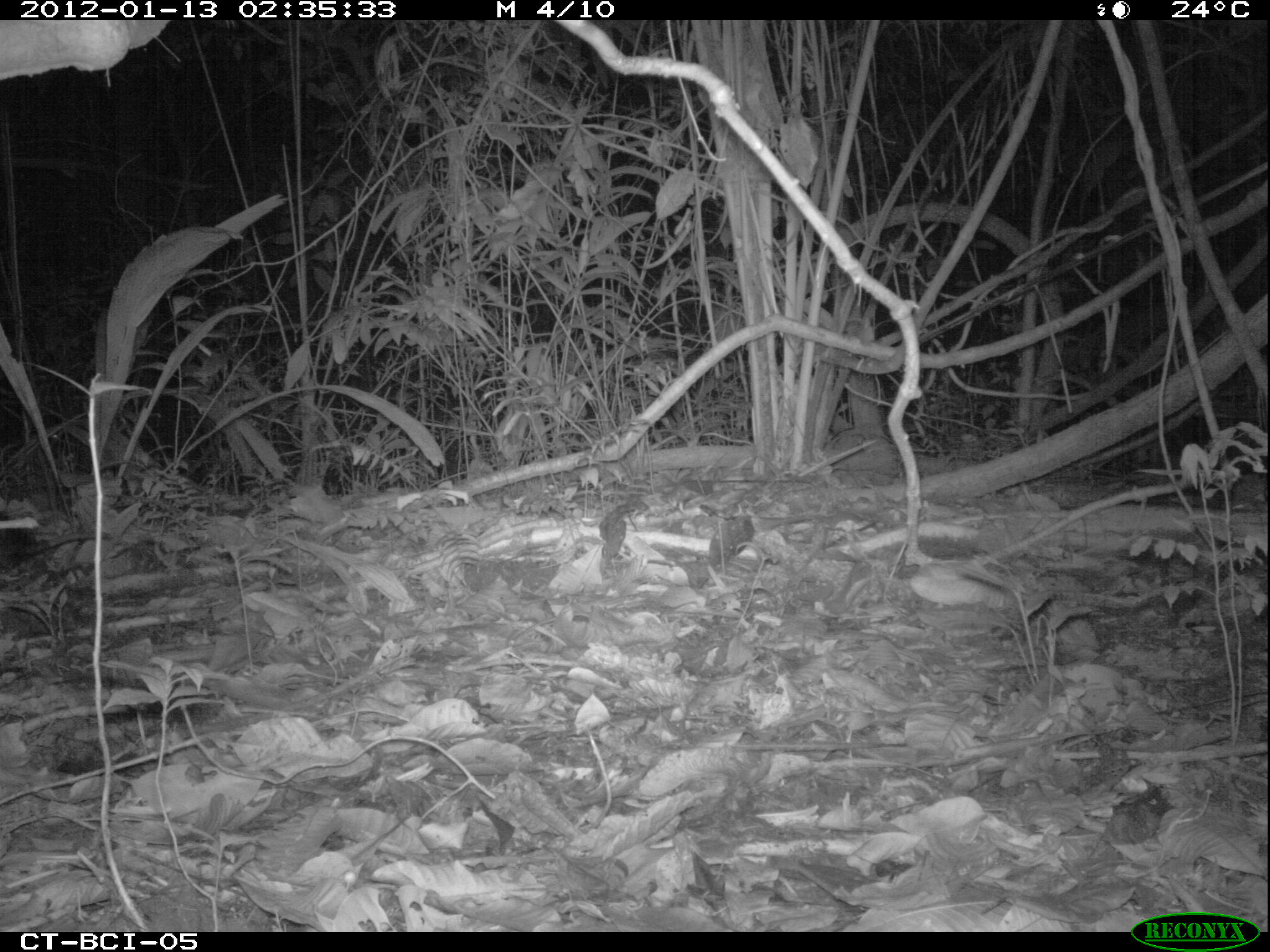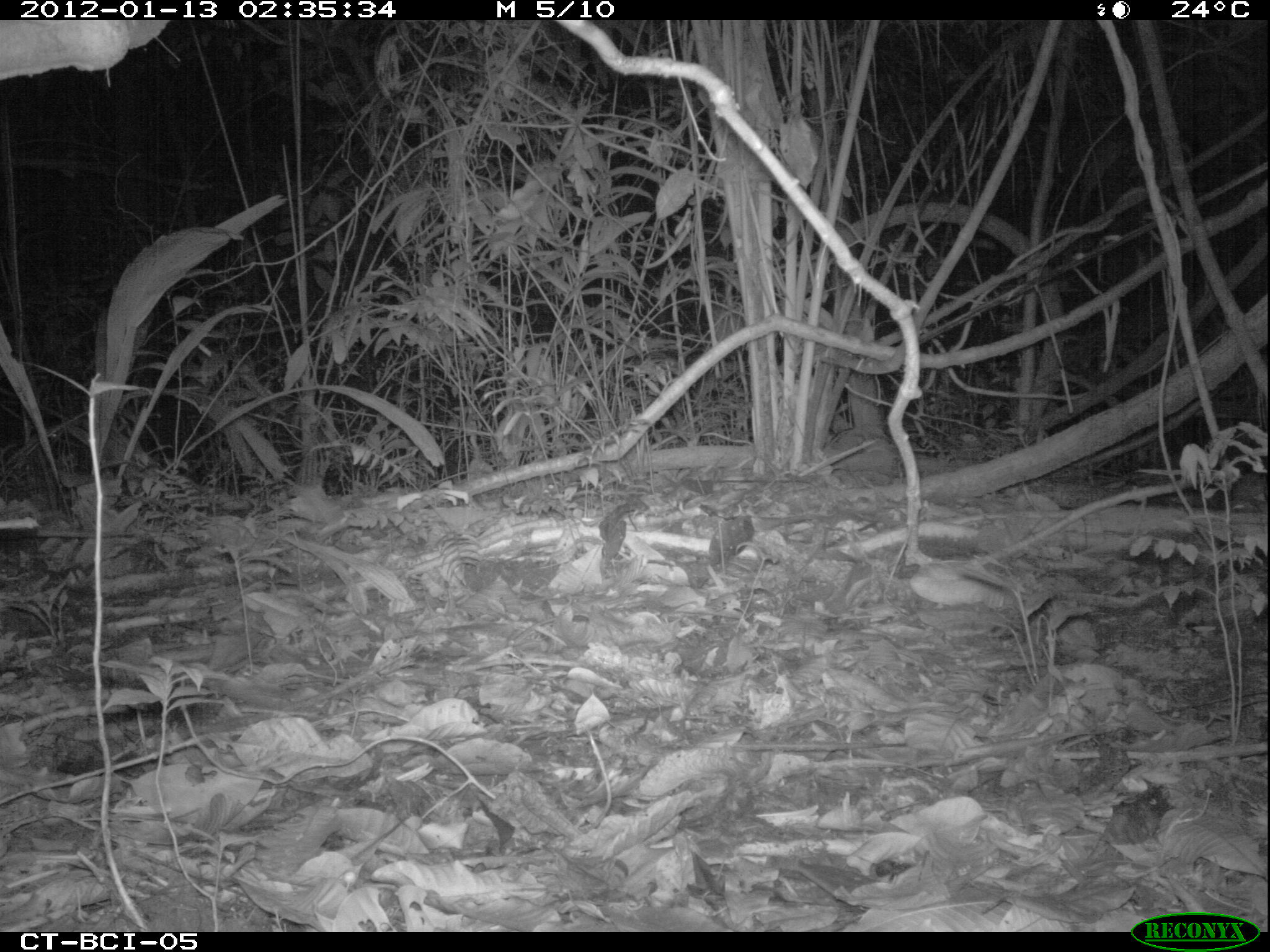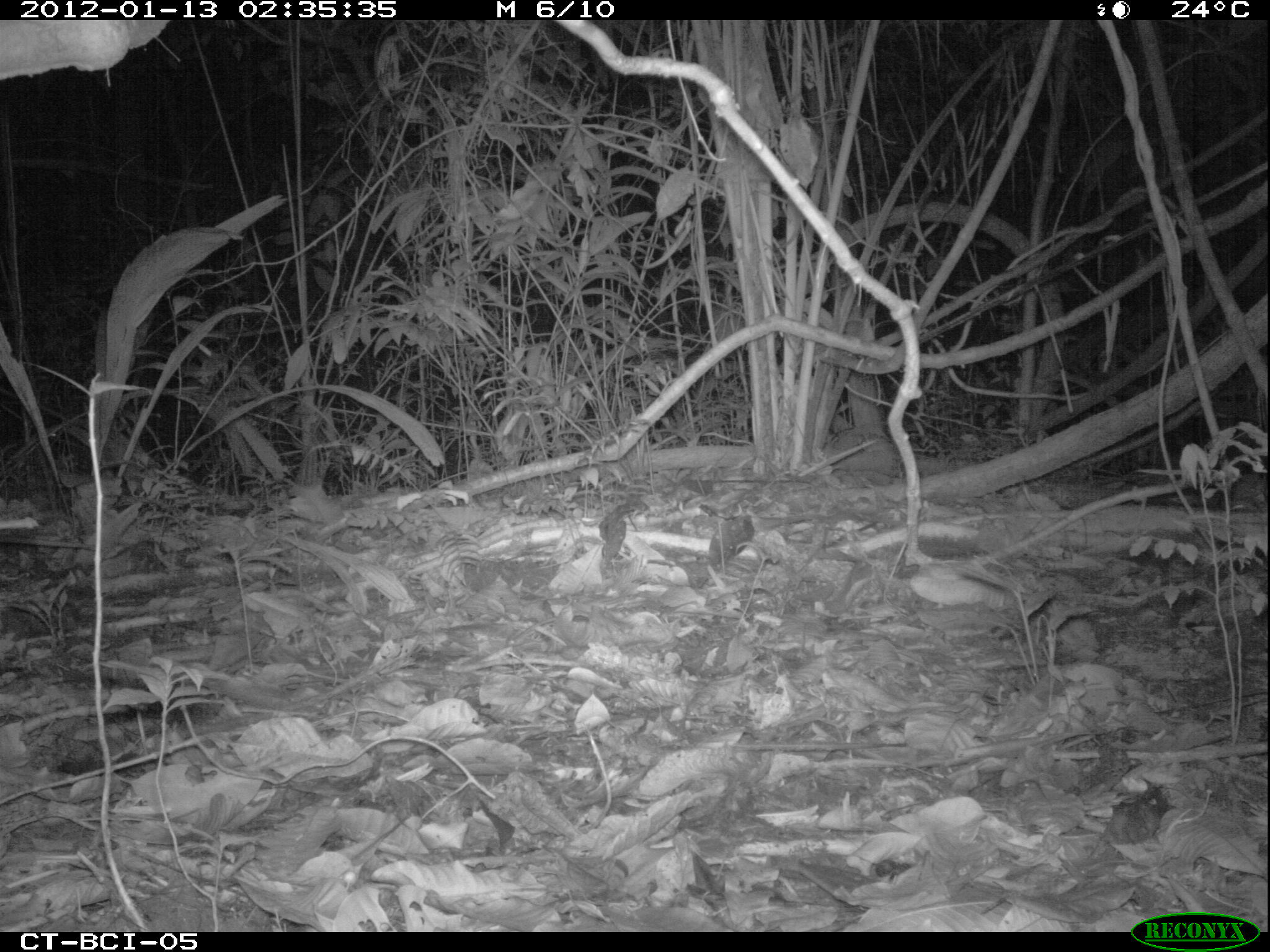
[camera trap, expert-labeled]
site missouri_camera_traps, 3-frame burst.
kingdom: Animalia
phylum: Chordata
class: Mammalia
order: Didelphimorphia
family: Didelphidae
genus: Didelphis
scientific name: Didelphis marsupialis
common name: common opossum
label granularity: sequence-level